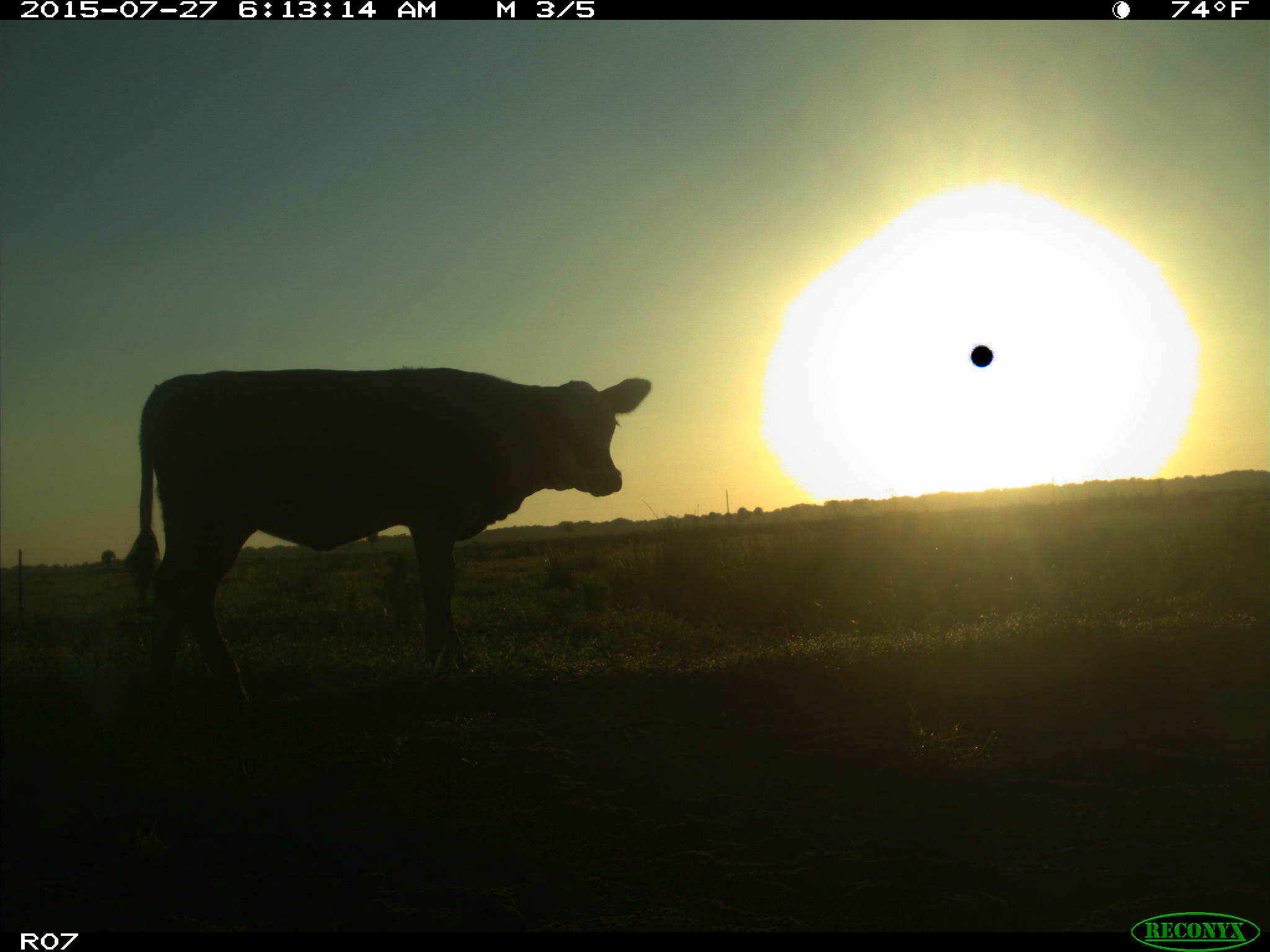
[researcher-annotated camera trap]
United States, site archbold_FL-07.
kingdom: Animalia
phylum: Chordata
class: Mammalia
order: Artiodactyla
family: Bovidae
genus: Bos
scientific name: Bos taurus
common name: domestic cow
Bos taurus (domestic cow).